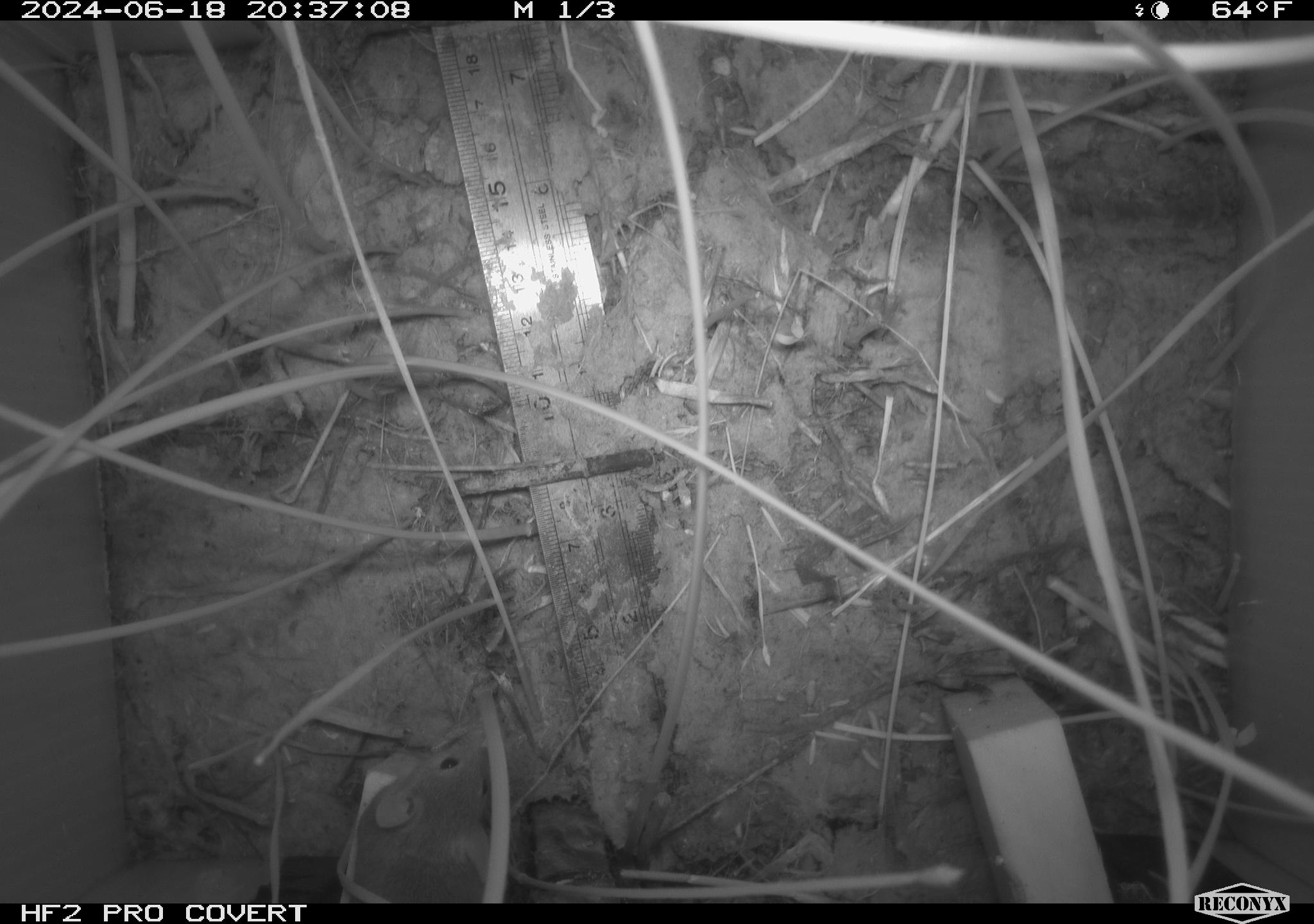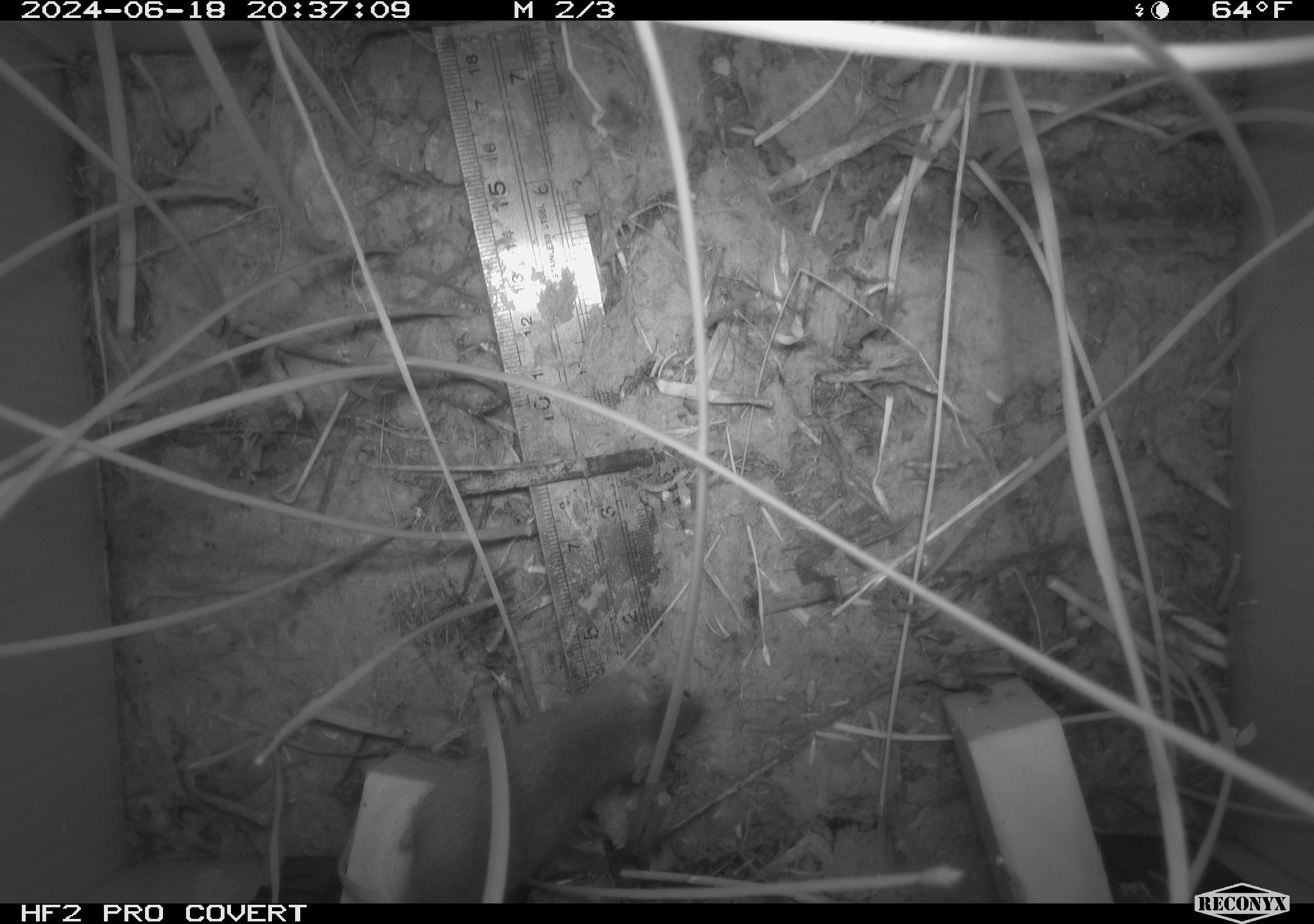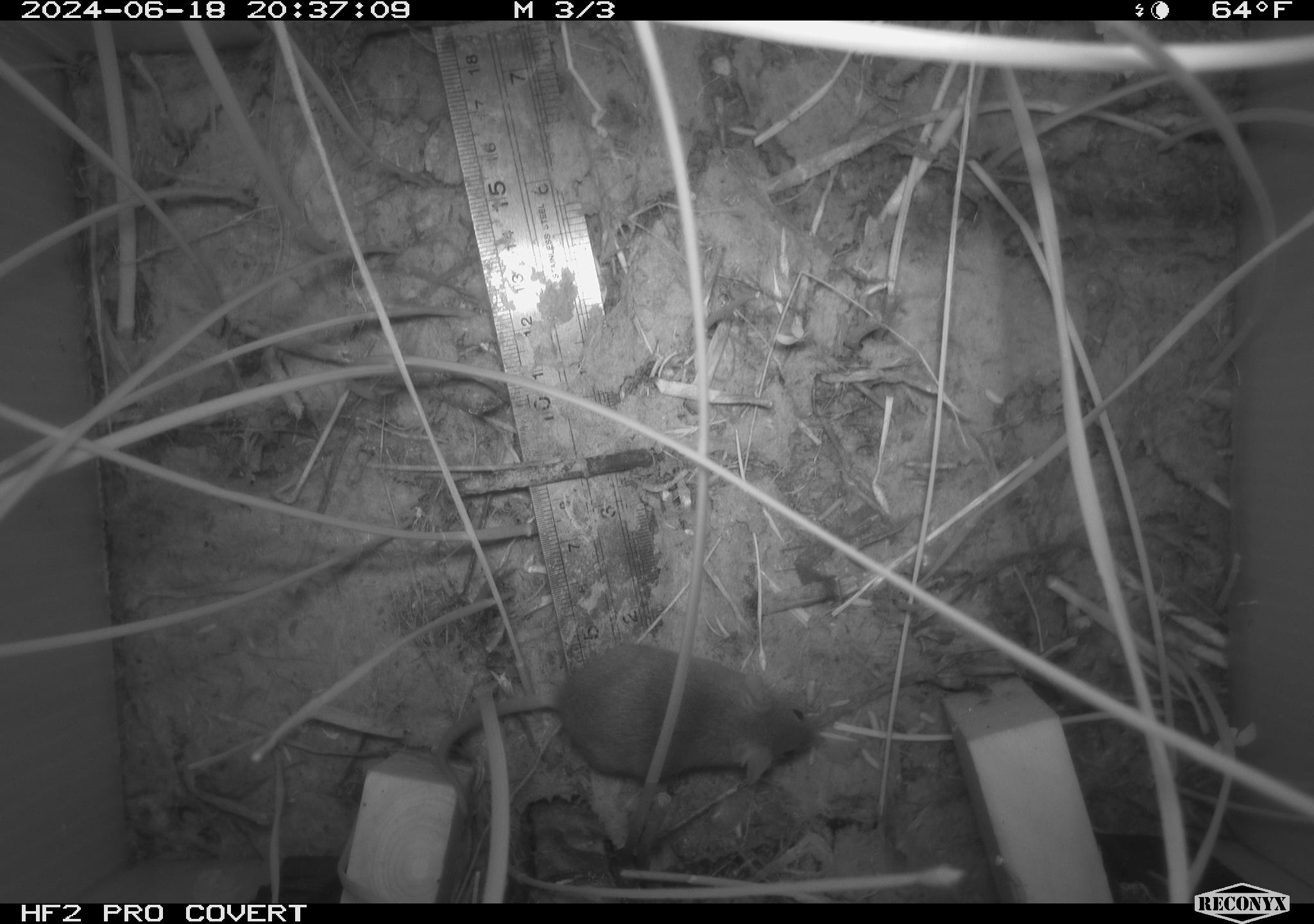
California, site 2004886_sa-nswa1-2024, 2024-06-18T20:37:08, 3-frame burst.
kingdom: Animalia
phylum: Chordata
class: Mammalia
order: Rodentia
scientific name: Rodentia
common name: rodent